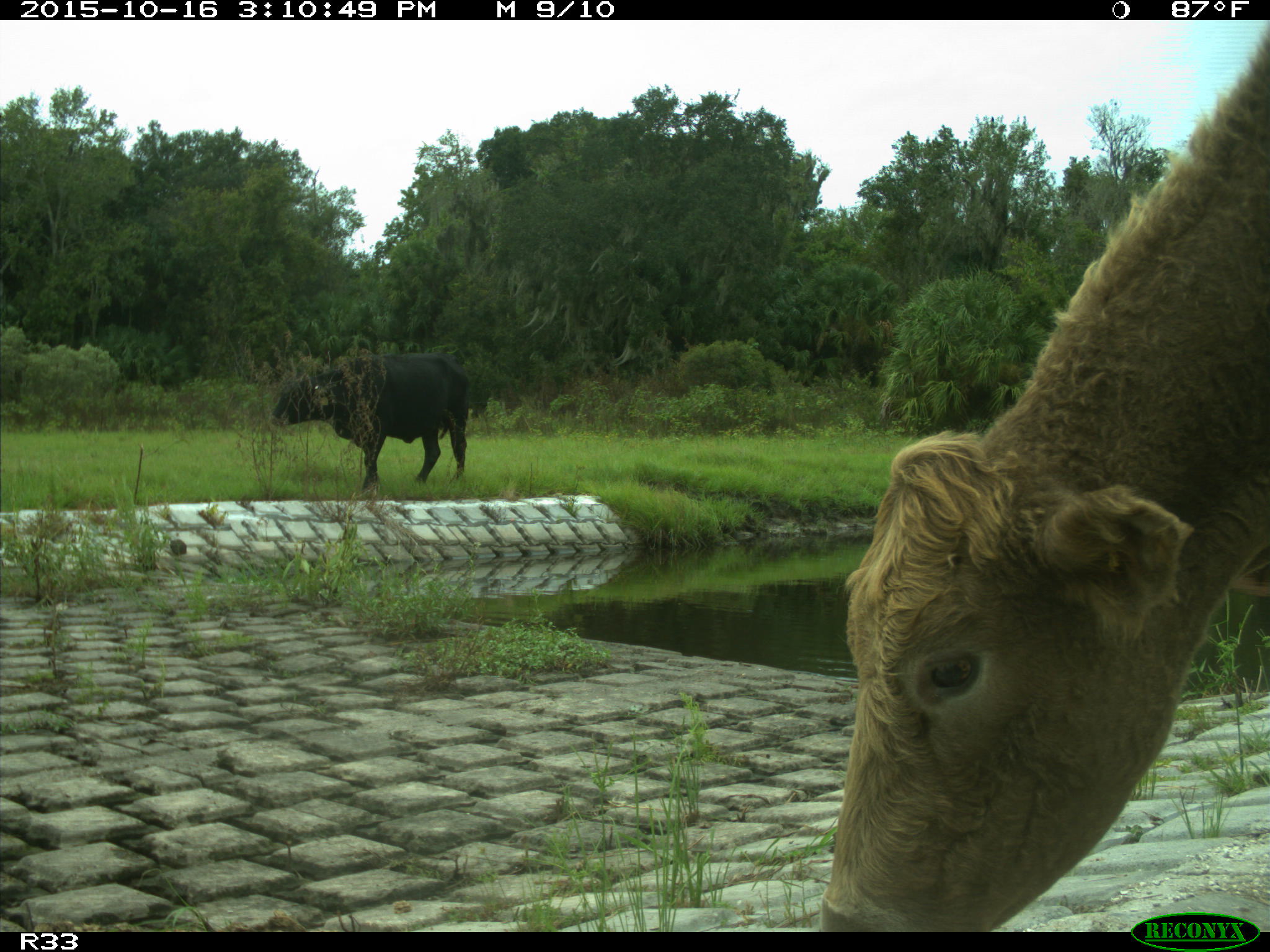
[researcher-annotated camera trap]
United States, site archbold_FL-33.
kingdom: Animalia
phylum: Chordata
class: Mammalia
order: Artiodactyla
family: Bovidae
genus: Bos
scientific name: Bos taurus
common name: domestic cow